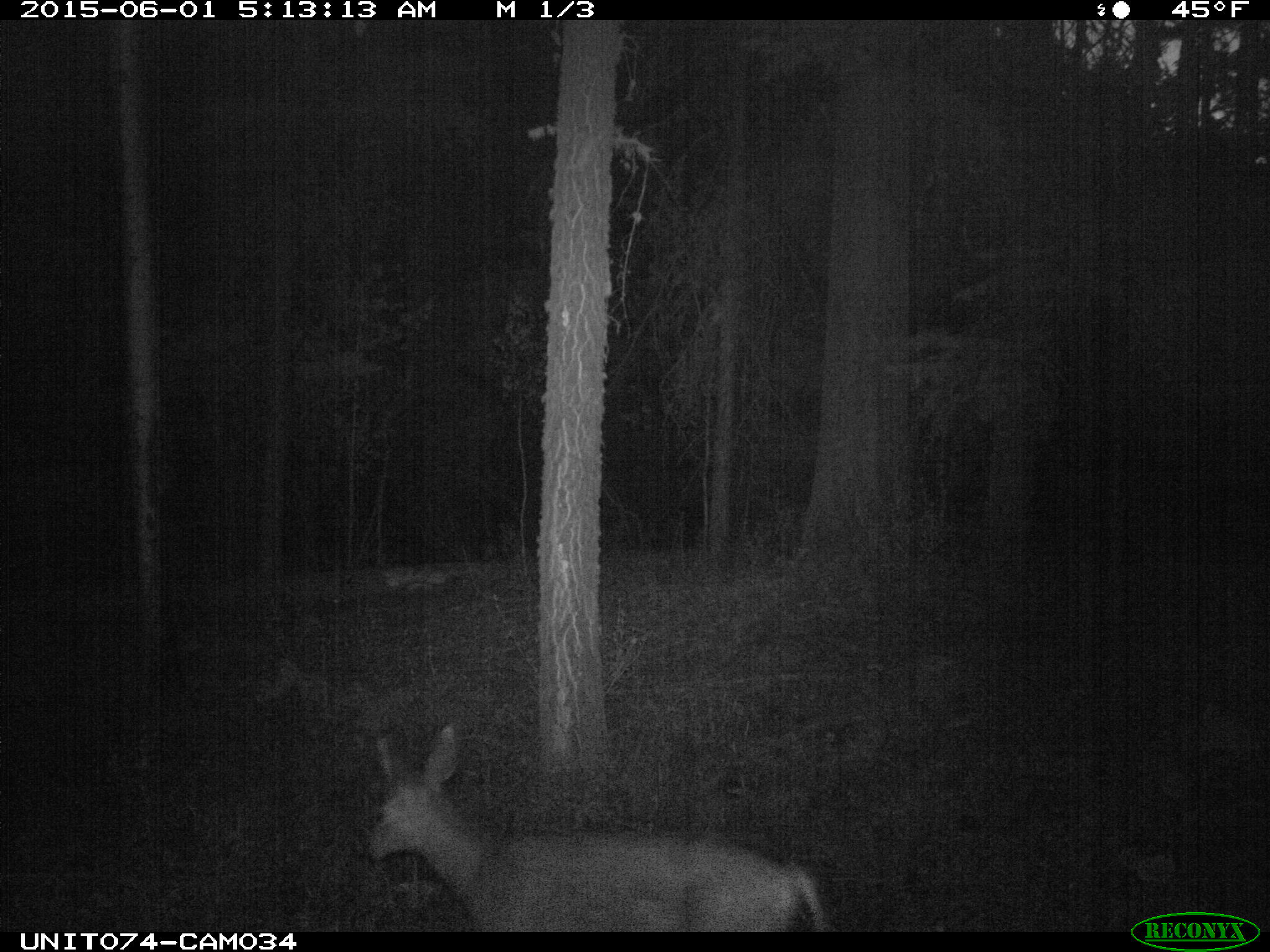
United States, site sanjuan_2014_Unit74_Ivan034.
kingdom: Animalia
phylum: Chordata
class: Mammalia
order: Artiodactyla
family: Cervidae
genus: Odocoileus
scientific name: Odocoileus hemionus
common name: mule deer